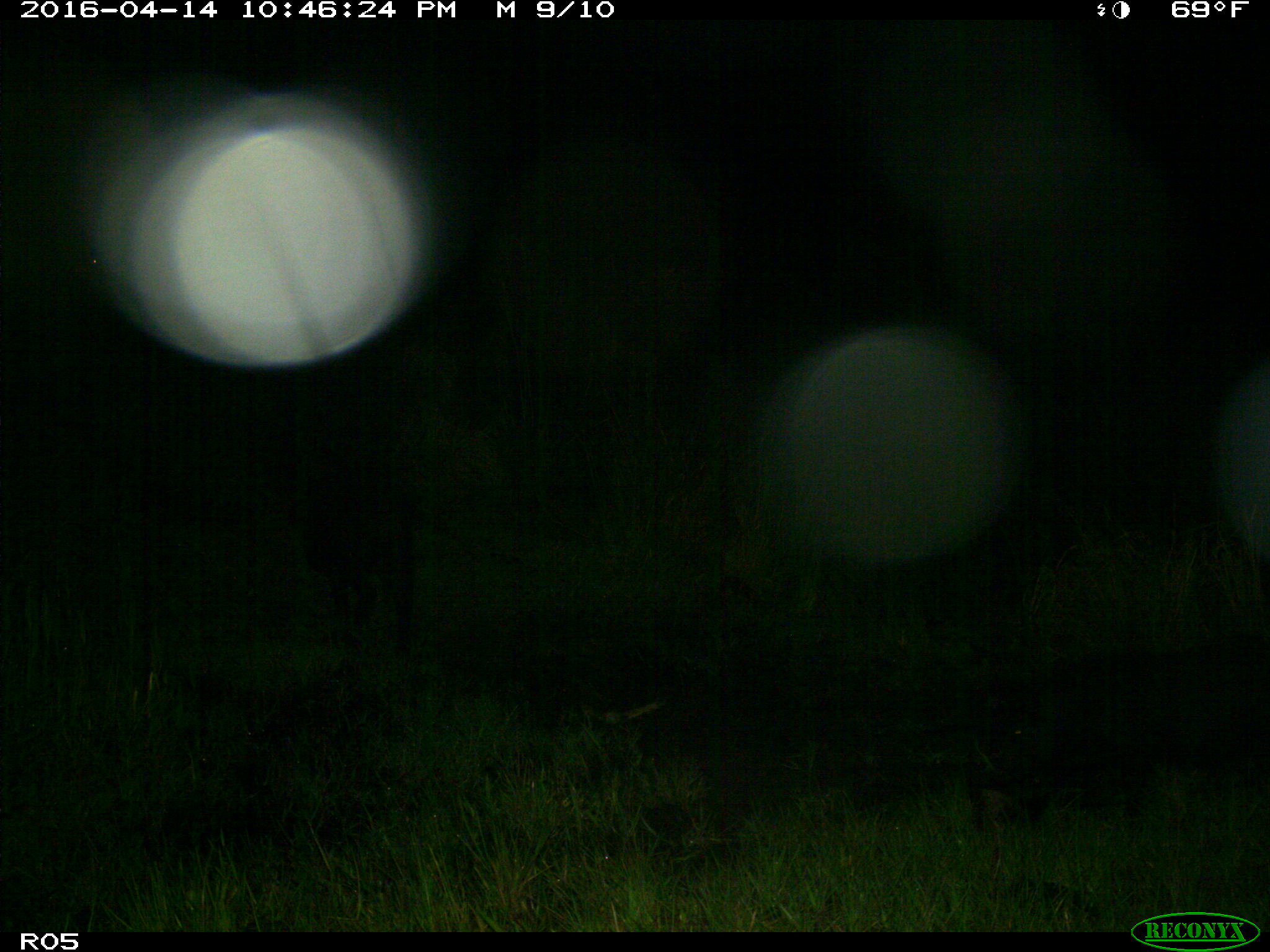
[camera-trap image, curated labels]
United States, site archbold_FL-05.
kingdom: Animalia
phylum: Chordata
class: Mammalia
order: Artiodactyla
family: Suidae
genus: Sus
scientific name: Sus scrofa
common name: wild boar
Sus scrofa (wild boar).